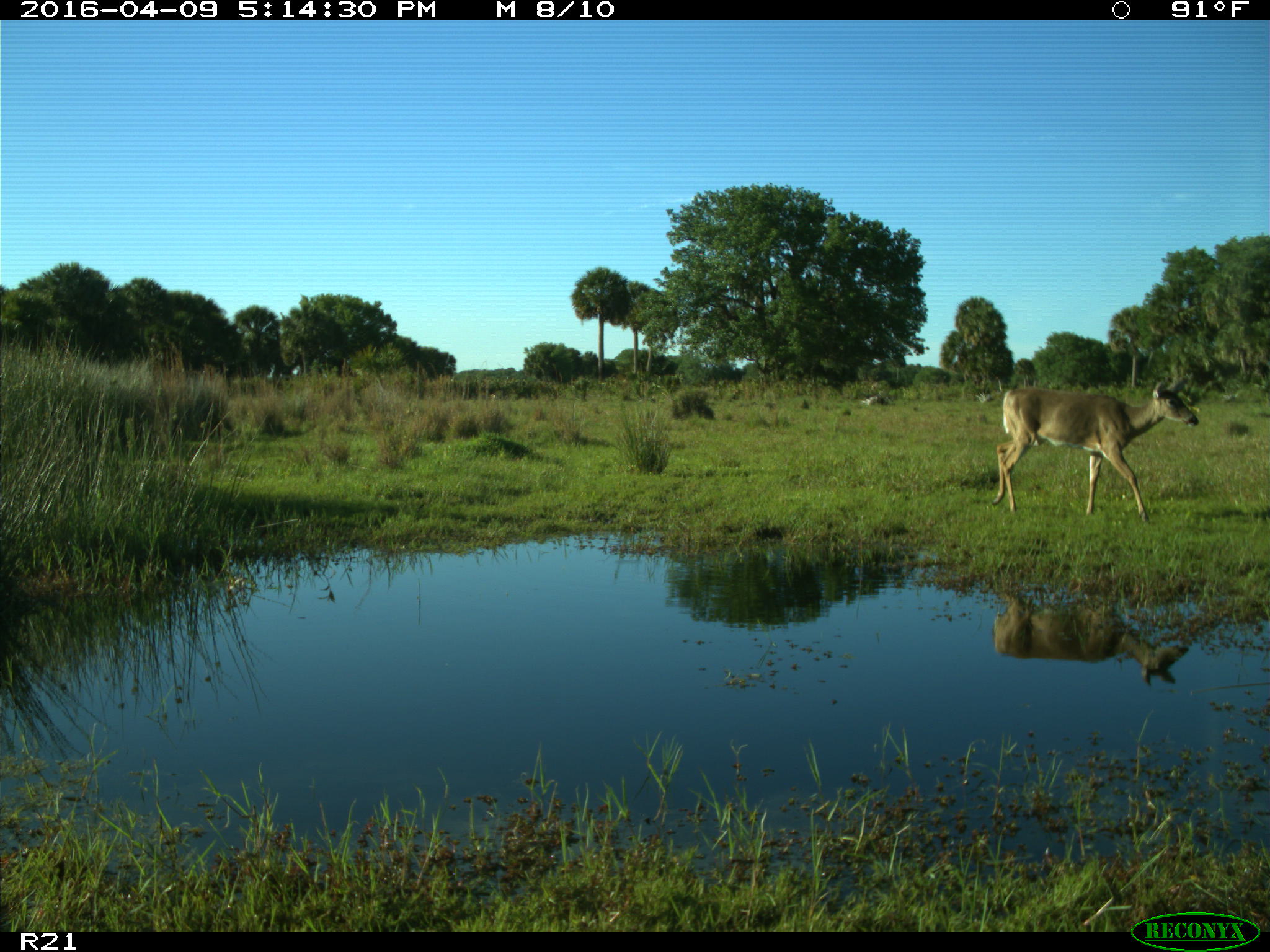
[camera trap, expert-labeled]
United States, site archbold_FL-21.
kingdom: Animalia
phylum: Chordata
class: Mammalia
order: Artiodactyla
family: Cervidae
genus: Odocoileus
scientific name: Odocoileus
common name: deer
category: unidentified deer